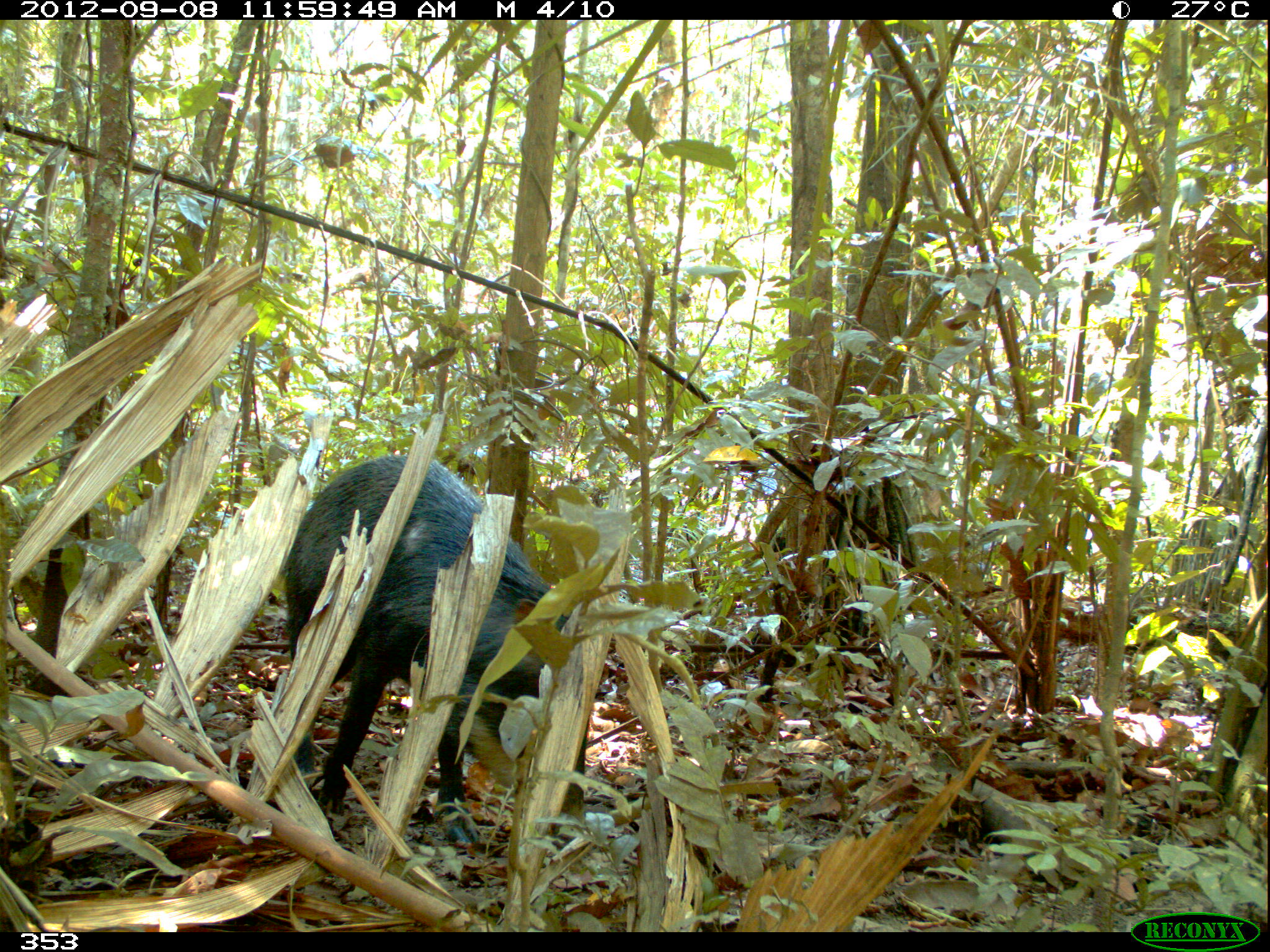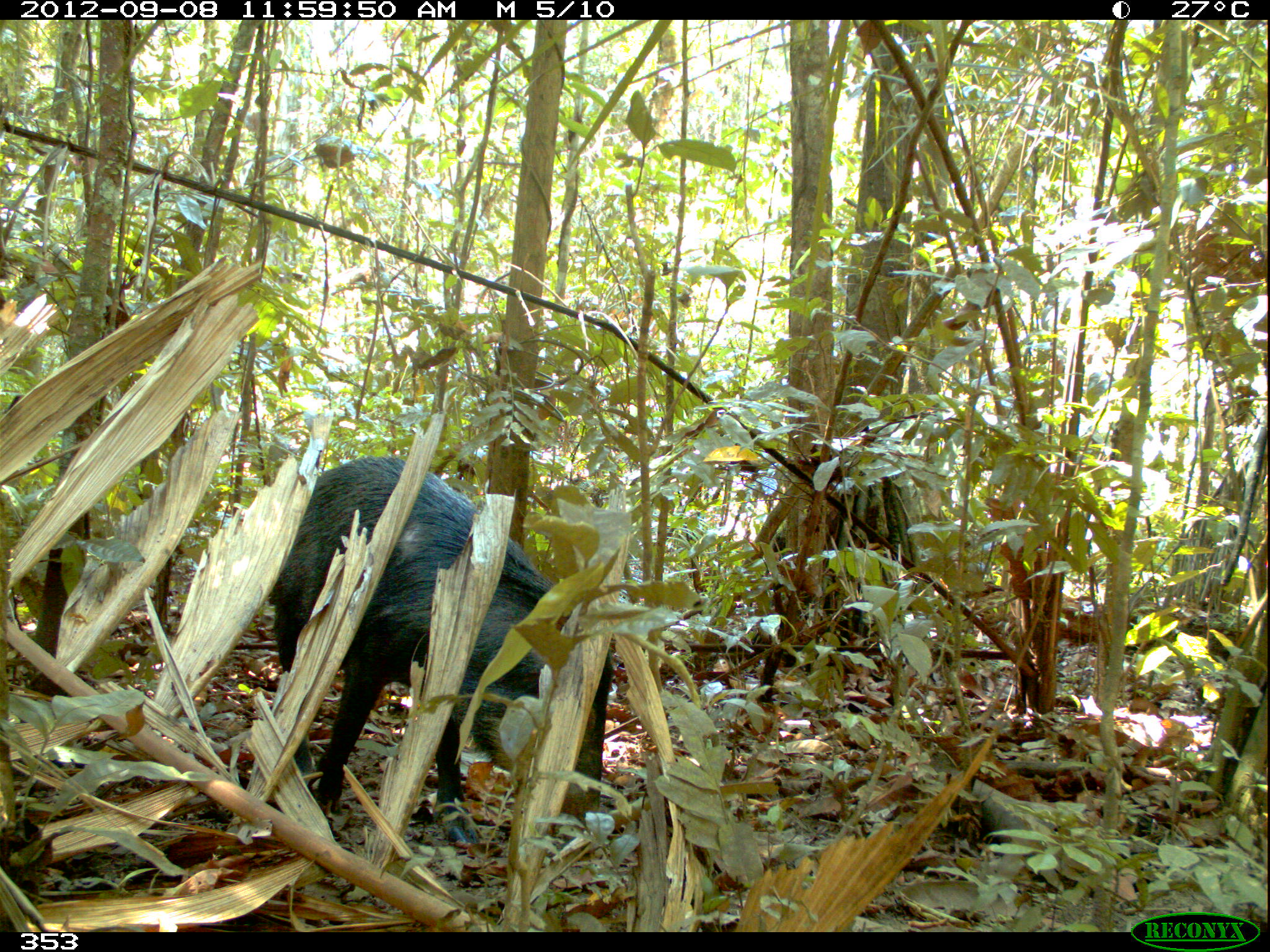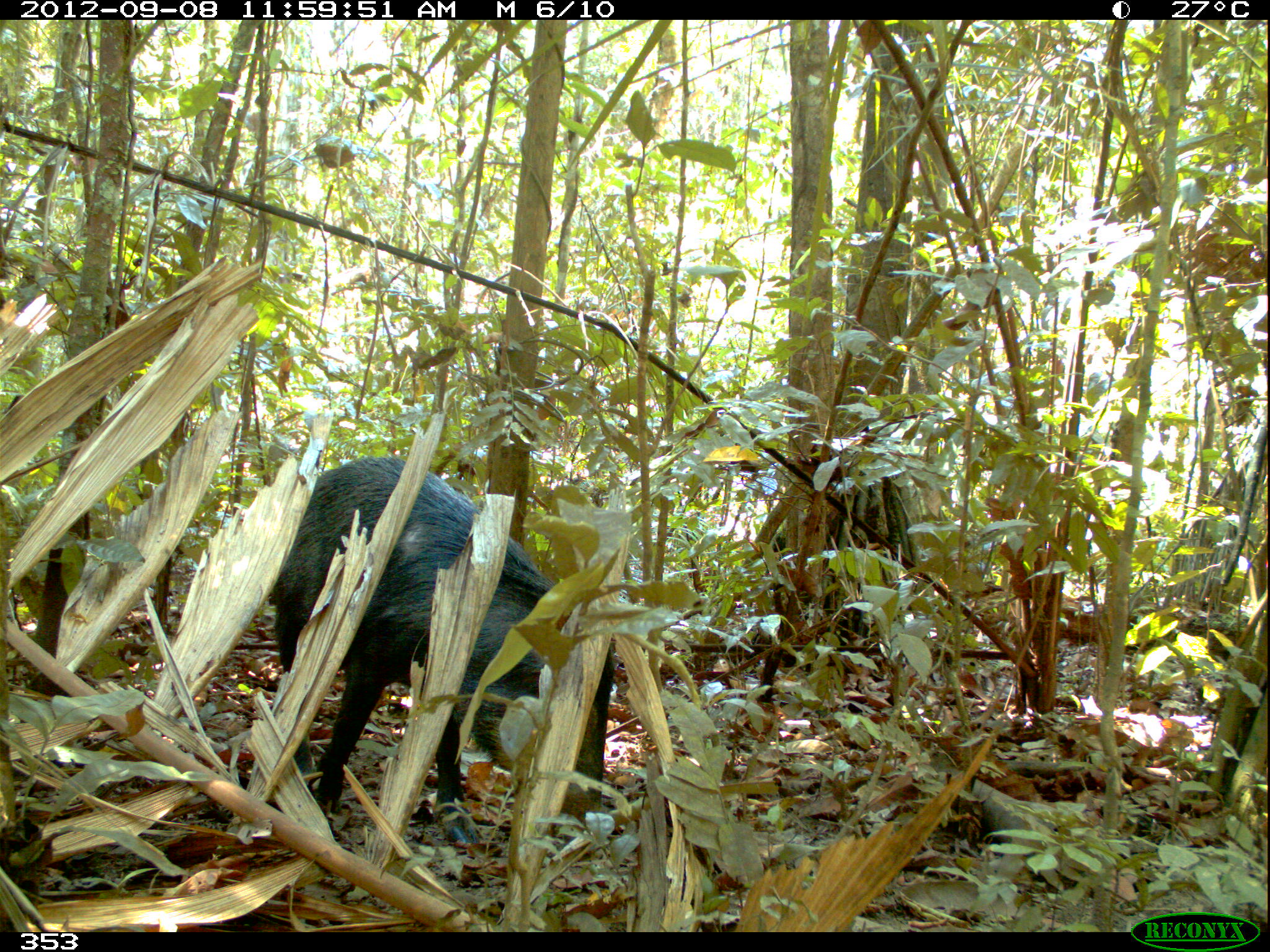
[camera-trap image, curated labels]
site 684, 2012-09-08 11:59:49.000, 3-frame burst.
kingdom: Animalia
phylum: Chordata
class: Mammalia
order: Artiodactyla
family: Tayassuidae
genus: Tayassu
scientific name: Tayassu pecari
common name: white-lipped peccary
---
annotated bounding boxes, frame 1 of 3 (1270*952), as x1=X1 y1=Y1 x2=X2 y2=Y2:
tayassu pecari: x1=280 y1=454 x2=587 y2=848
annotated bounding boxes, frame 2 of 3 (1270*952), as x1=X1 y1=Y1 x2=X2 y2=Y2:
tayassu pecari: x1=265 y1=455 x2=614 y2=845